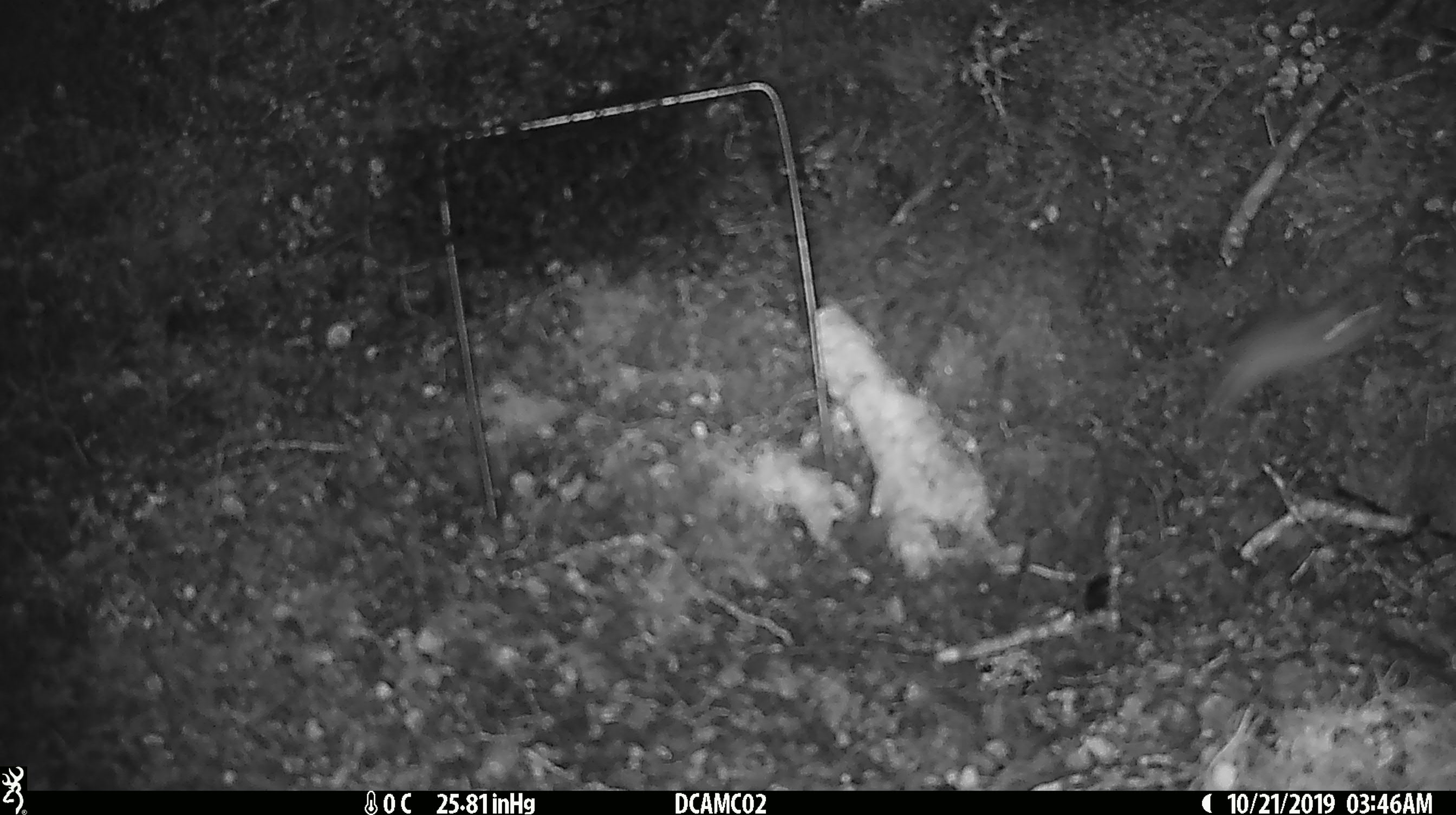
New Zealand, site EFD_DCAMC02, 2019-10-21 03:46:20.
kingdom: Animalia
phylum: Chordata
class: Mammalia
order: Rodentia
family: Muridae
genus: Mus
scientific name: Mus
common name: mouse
Mouse (Mus).